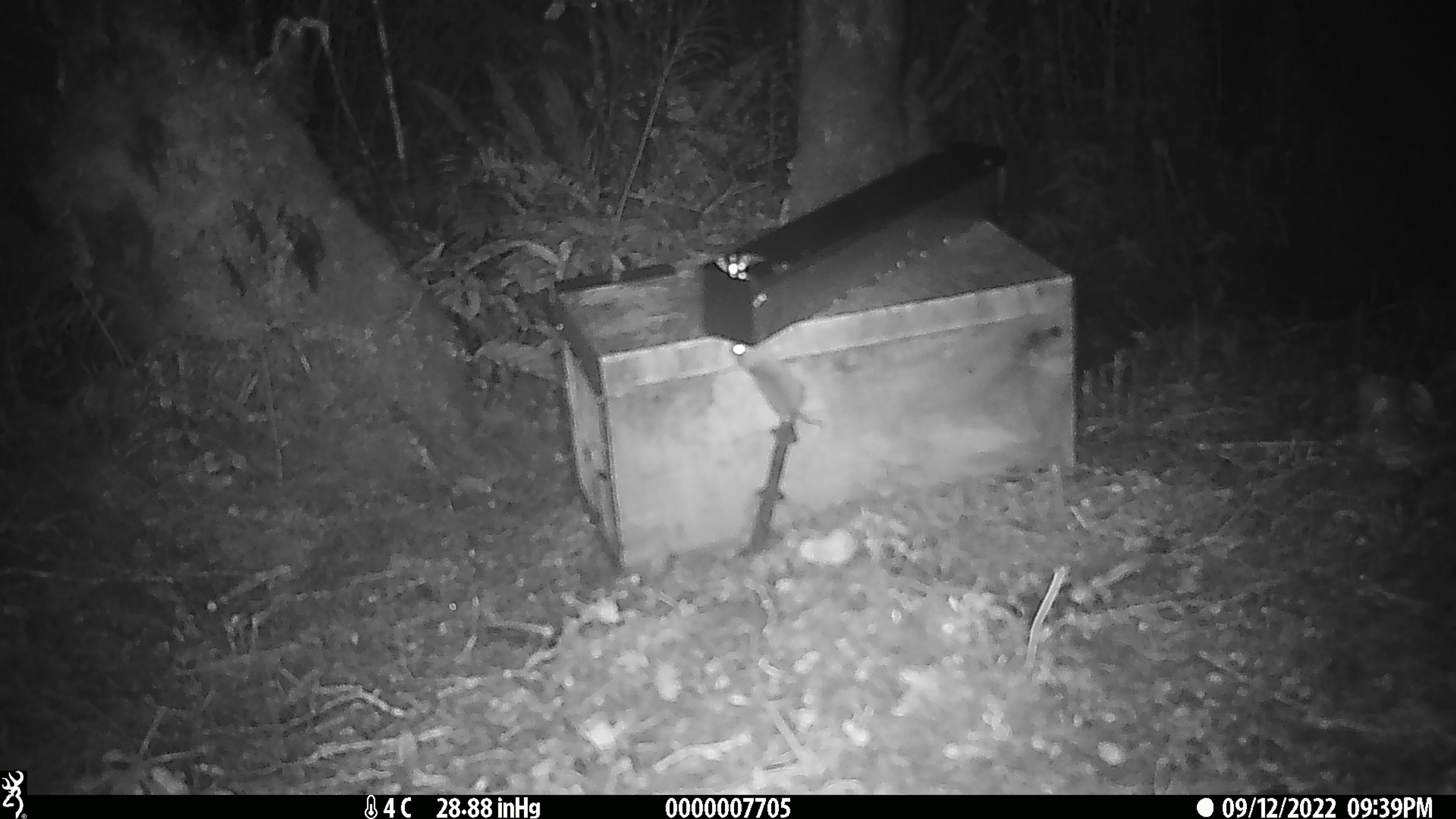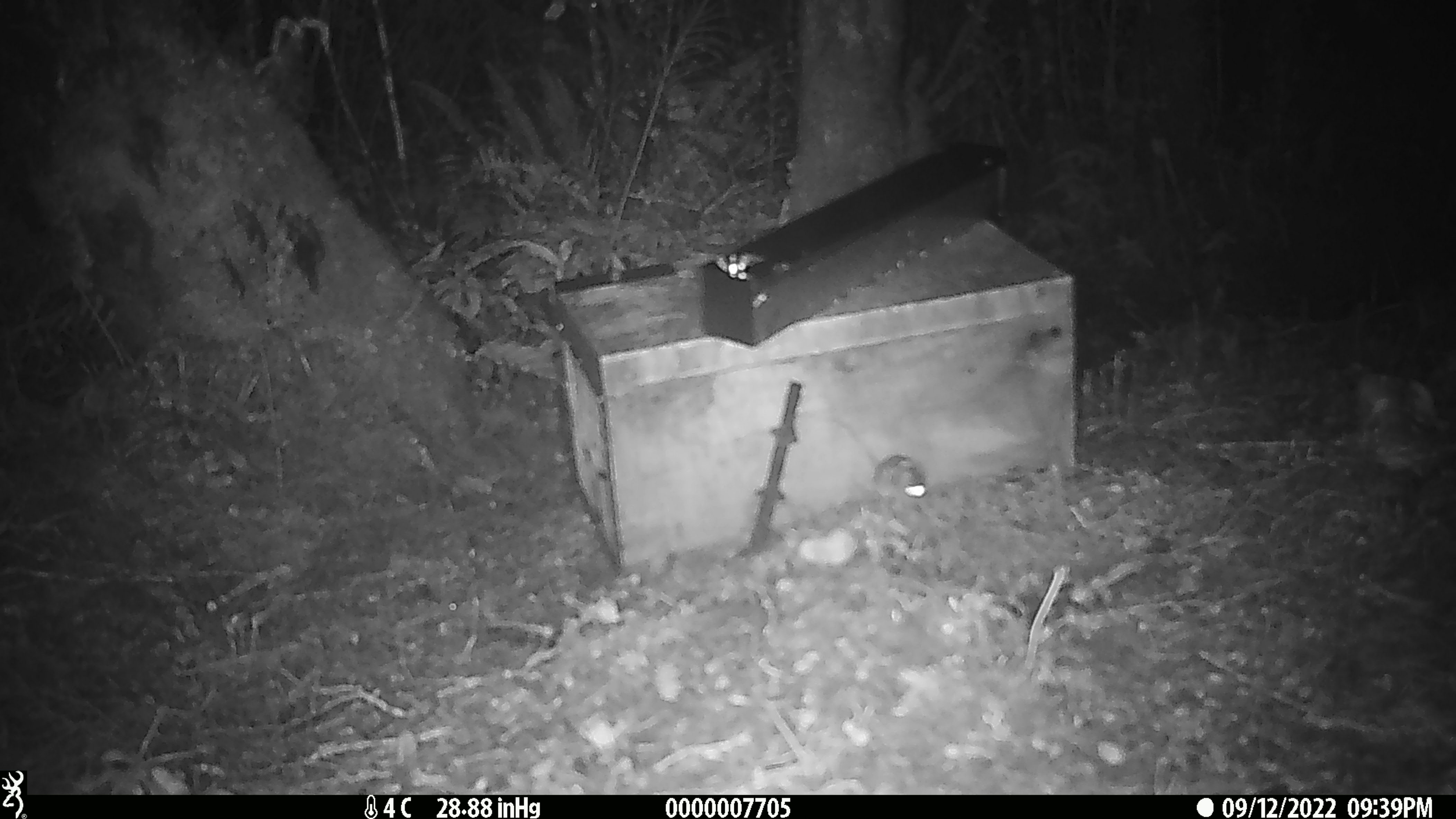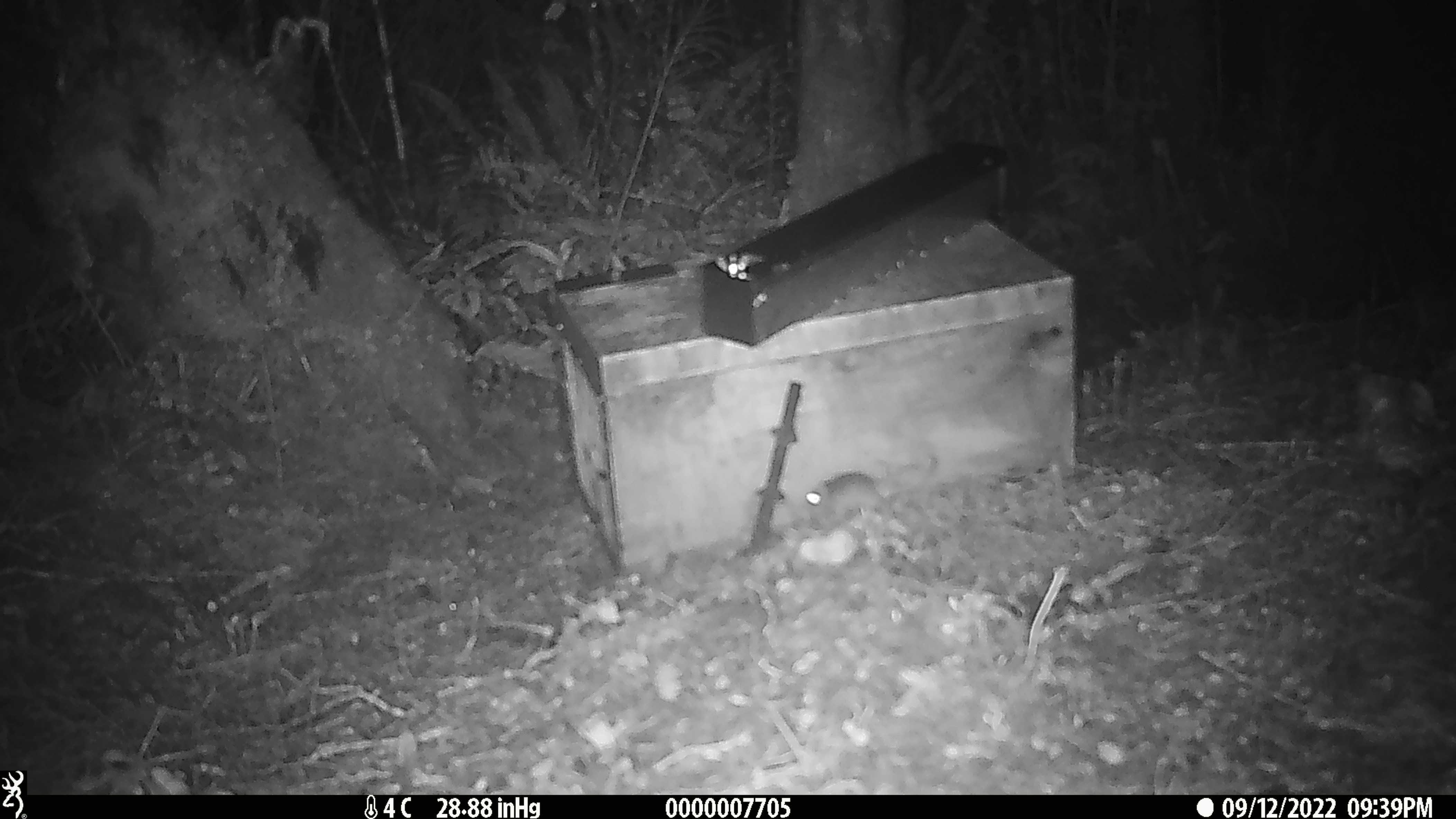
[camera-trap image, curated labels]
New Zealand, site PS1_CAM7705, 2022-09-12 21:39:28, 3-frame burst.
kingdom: Animalia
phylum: Chordata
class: Mammalia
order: Rodentia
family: Muridae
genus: Mus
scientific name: Mus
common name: mouse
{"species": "mouse (Mus)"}